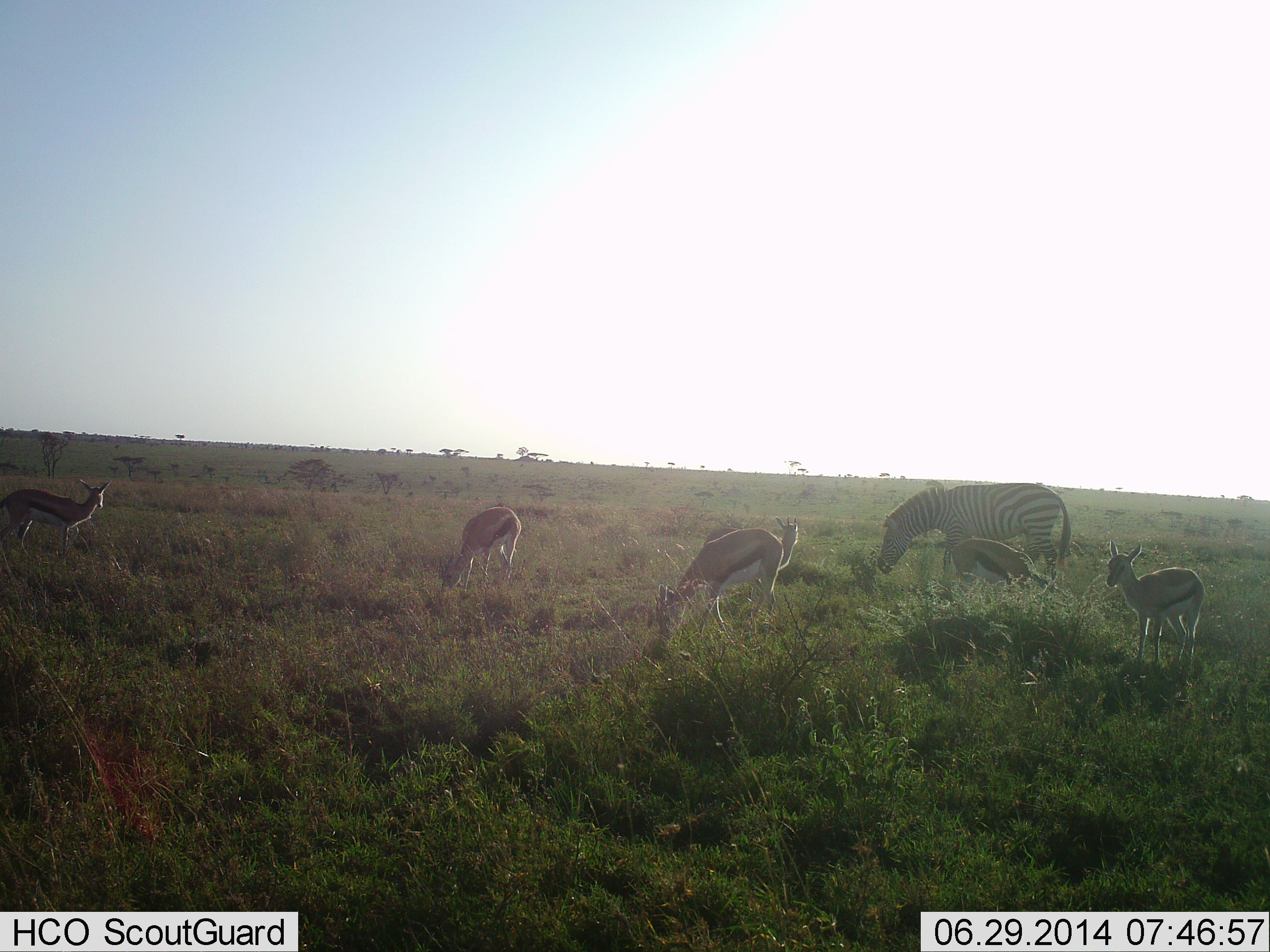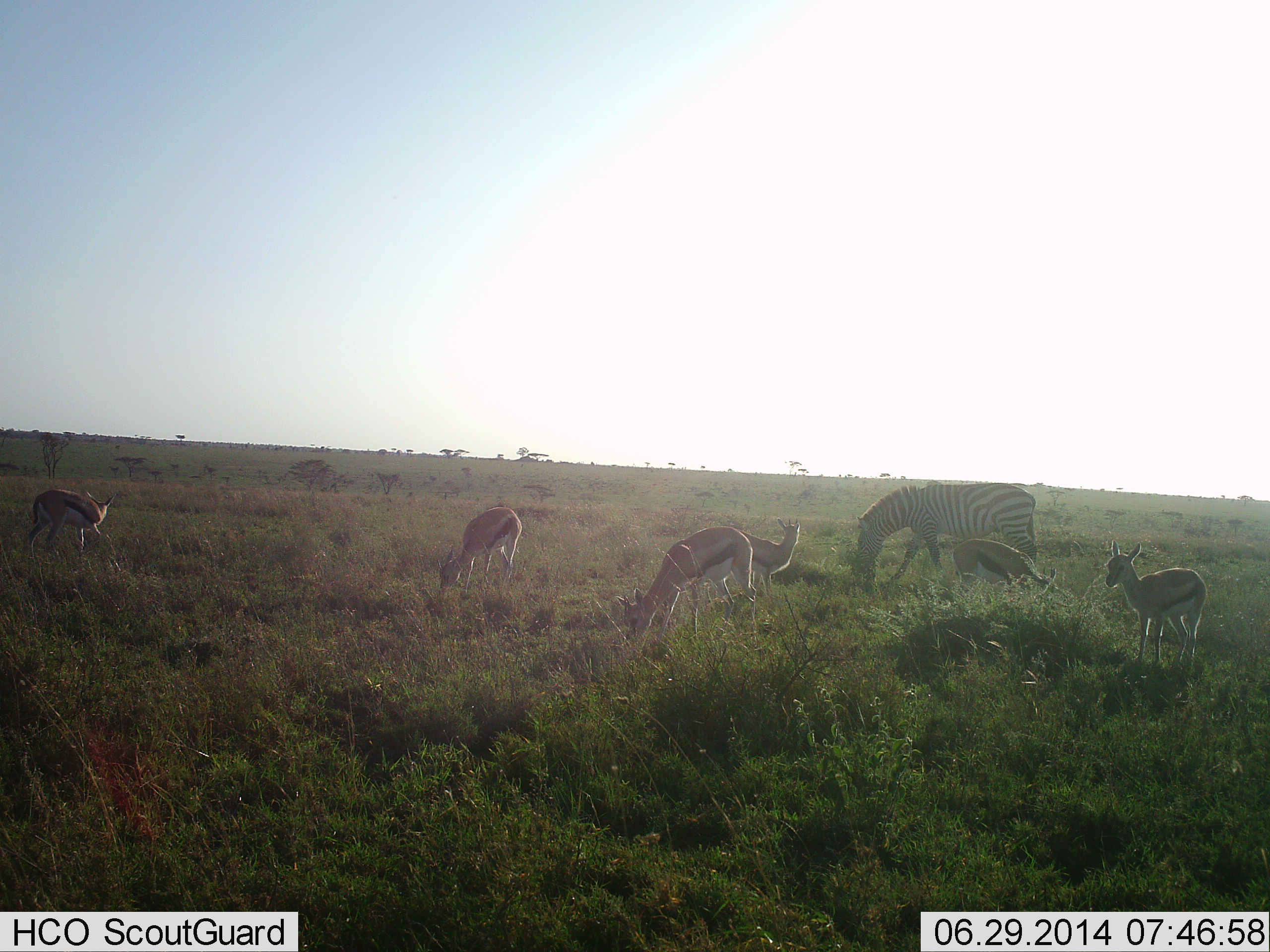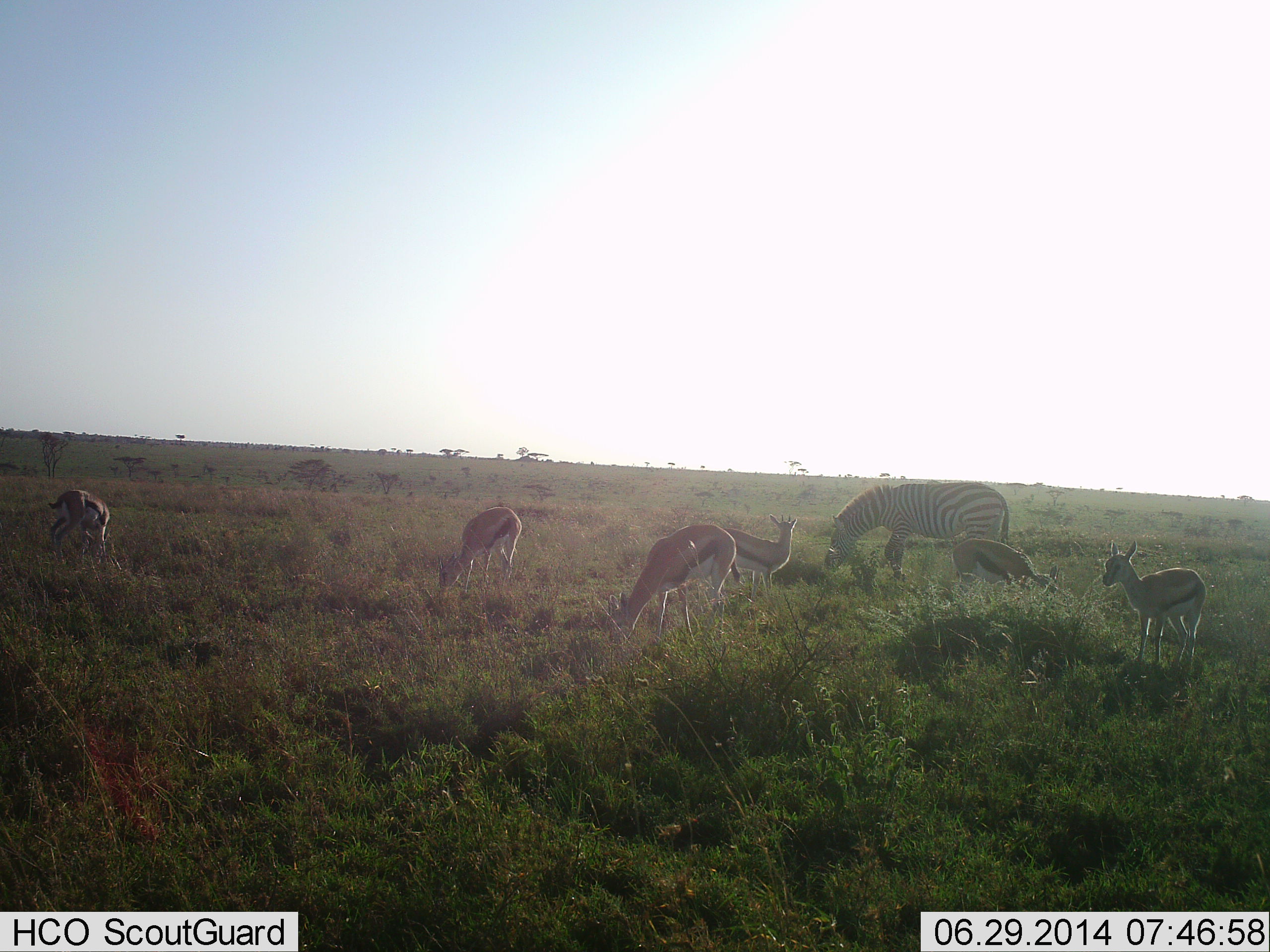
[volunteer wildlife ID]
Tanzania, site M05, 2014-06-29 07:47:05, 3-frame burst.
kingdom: Animalia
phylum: Chordata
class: Mammalia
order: Artiodactyla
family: Bovidae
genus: Eudorcas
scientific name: Eudorcas thomsonii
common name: thomson's gazelle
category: gazellethomsons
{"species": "gazellethomsons (thomson's gazelle) (Eudorcas thomsonii)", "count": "6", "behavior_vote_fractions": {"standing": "80%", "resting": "0%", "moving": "30%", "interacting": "0%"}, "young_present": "0%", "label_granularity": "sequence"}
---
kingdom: Animalia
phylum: Chordata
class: Mammalia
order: Perissodactyla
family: Equidae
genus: Equus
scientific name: Equus quagga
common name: plains zebra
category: zebra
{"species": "zebra (plains zebra) (Equus quagga)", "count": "1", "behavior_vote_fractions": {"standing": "10%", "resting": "0%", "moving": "10%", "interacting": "0%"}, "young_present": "0%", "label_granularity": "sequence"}